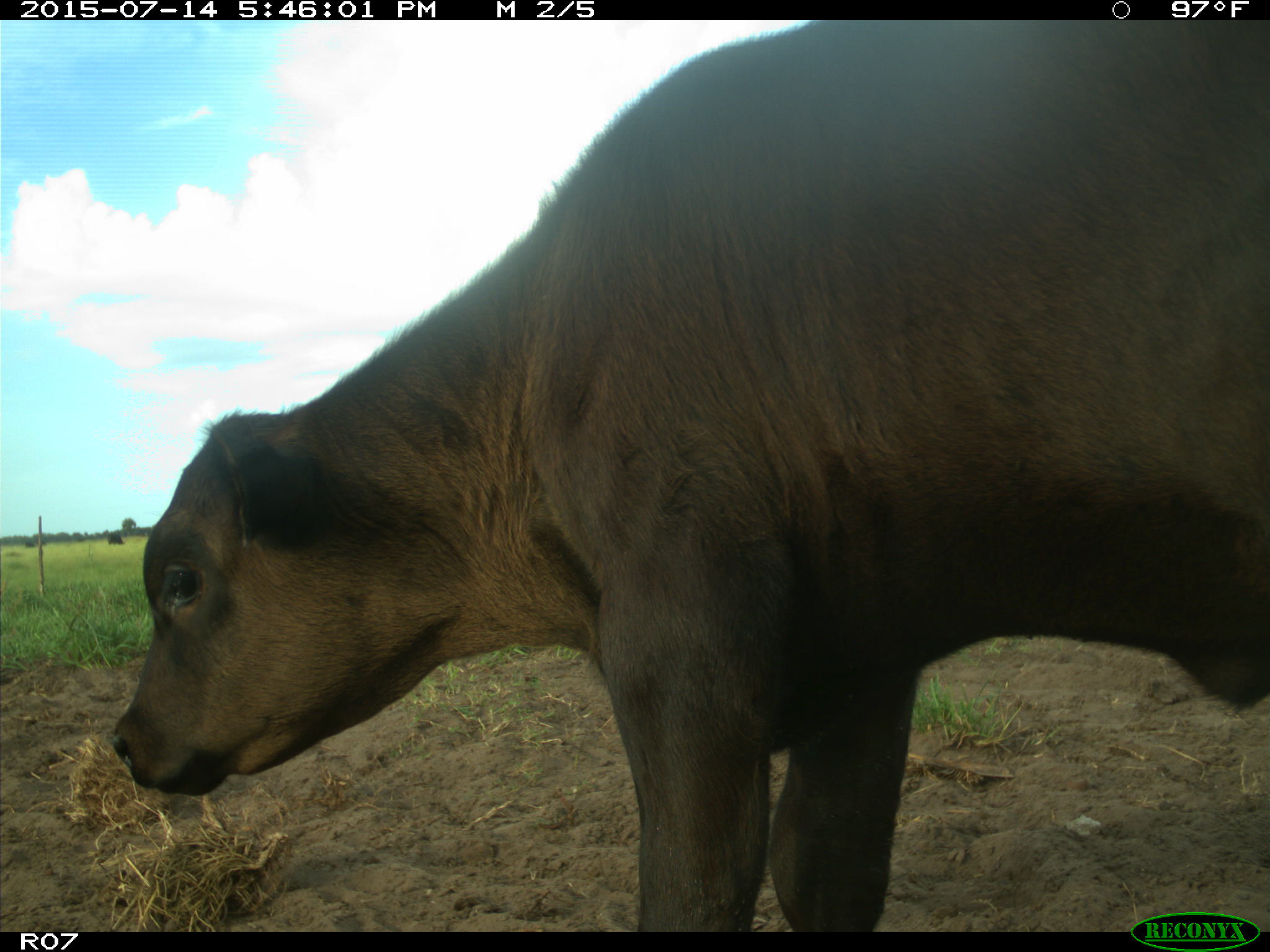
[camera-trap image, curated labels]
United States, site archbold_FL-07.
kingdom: Animalia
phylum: Chordata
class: Mammalia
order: Artiodactyla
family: Bovidae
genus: Bos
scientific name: Bos taurus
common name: domestic cow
Bos taurus (domestic cow).